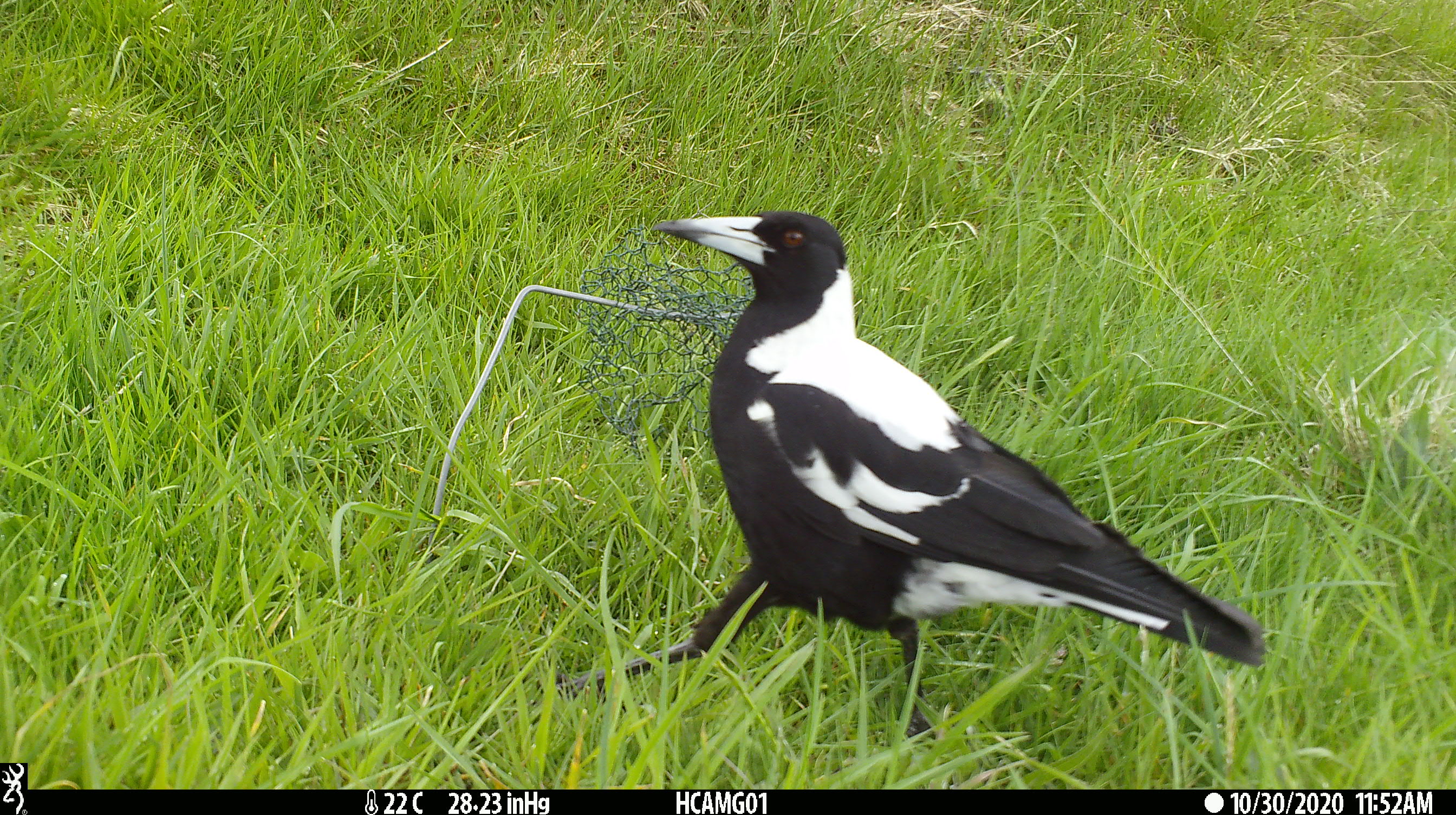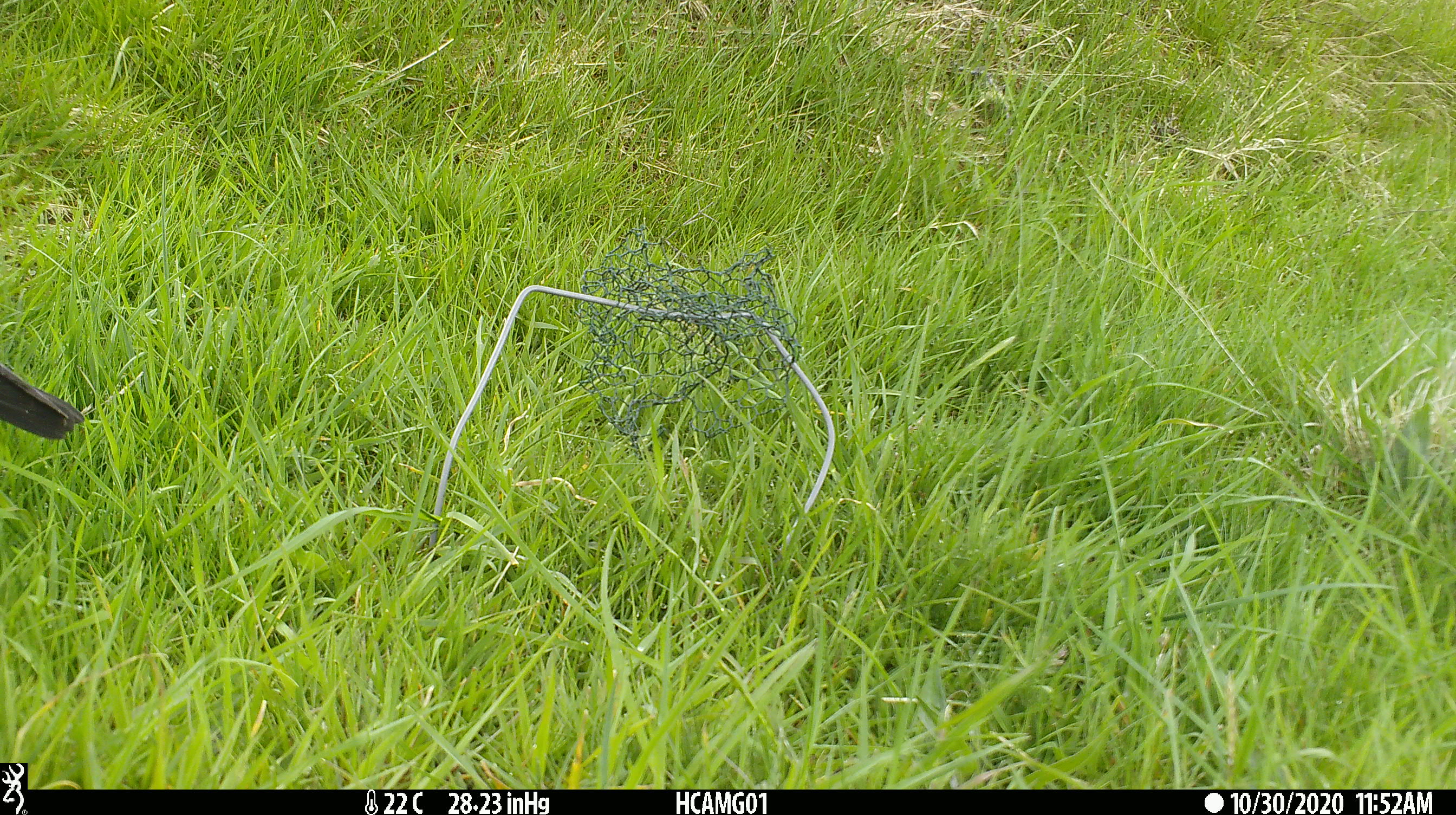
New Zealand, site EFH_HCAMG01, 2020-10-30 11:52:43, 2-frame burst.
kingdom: Animalia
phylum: Chordata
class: Aves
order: Passeriformes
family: Artamidae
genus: Gymnorhina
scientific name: Gymnorhina tibicen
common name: australian magpie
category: magpie